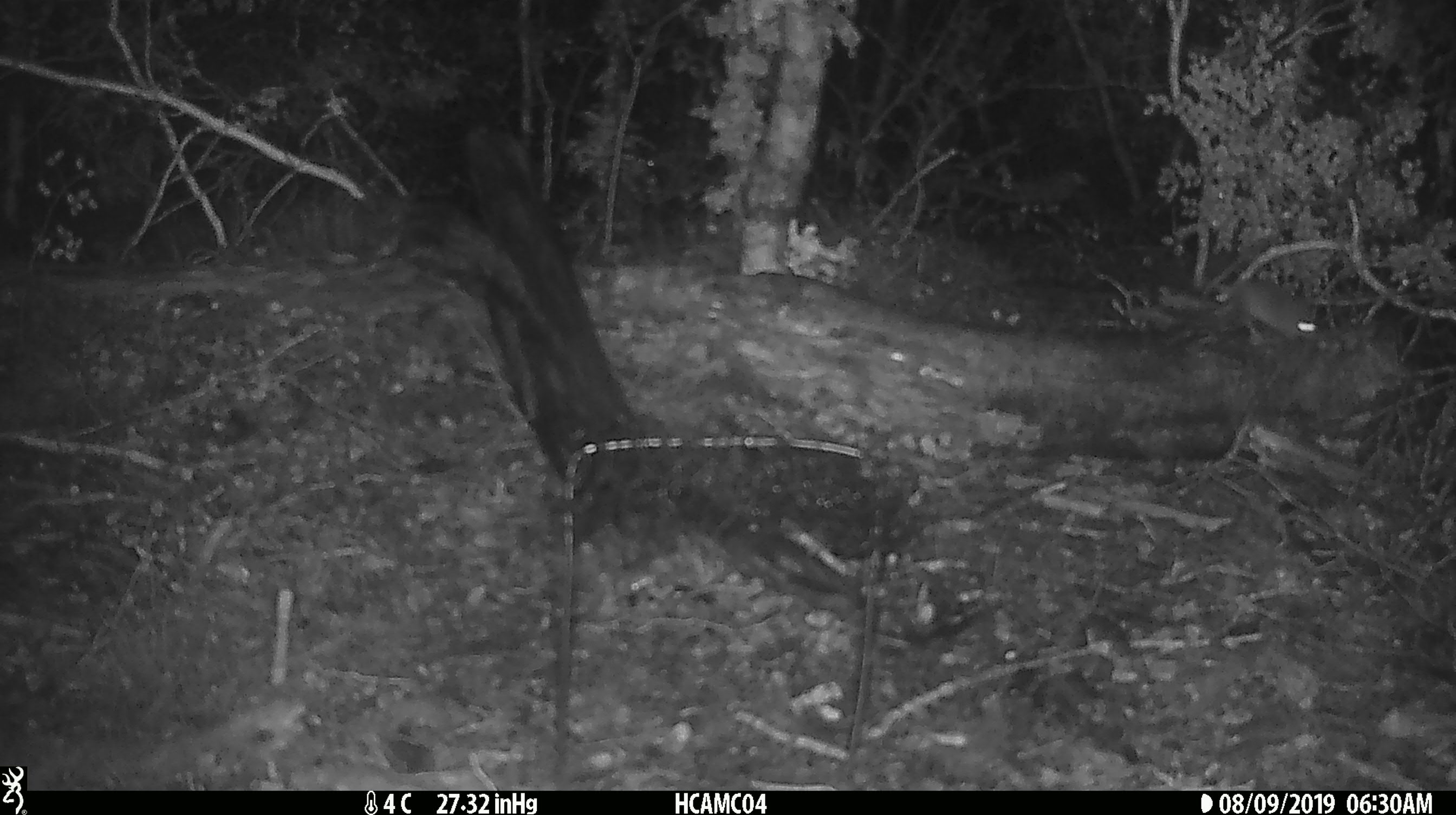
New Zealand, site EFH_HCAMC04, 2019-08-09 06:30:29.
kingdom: Animalia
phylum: Chordata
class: Mammalia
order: Rodentia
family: Muridae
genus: Mus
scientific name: Mus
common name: mouse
Mouse (Mus).